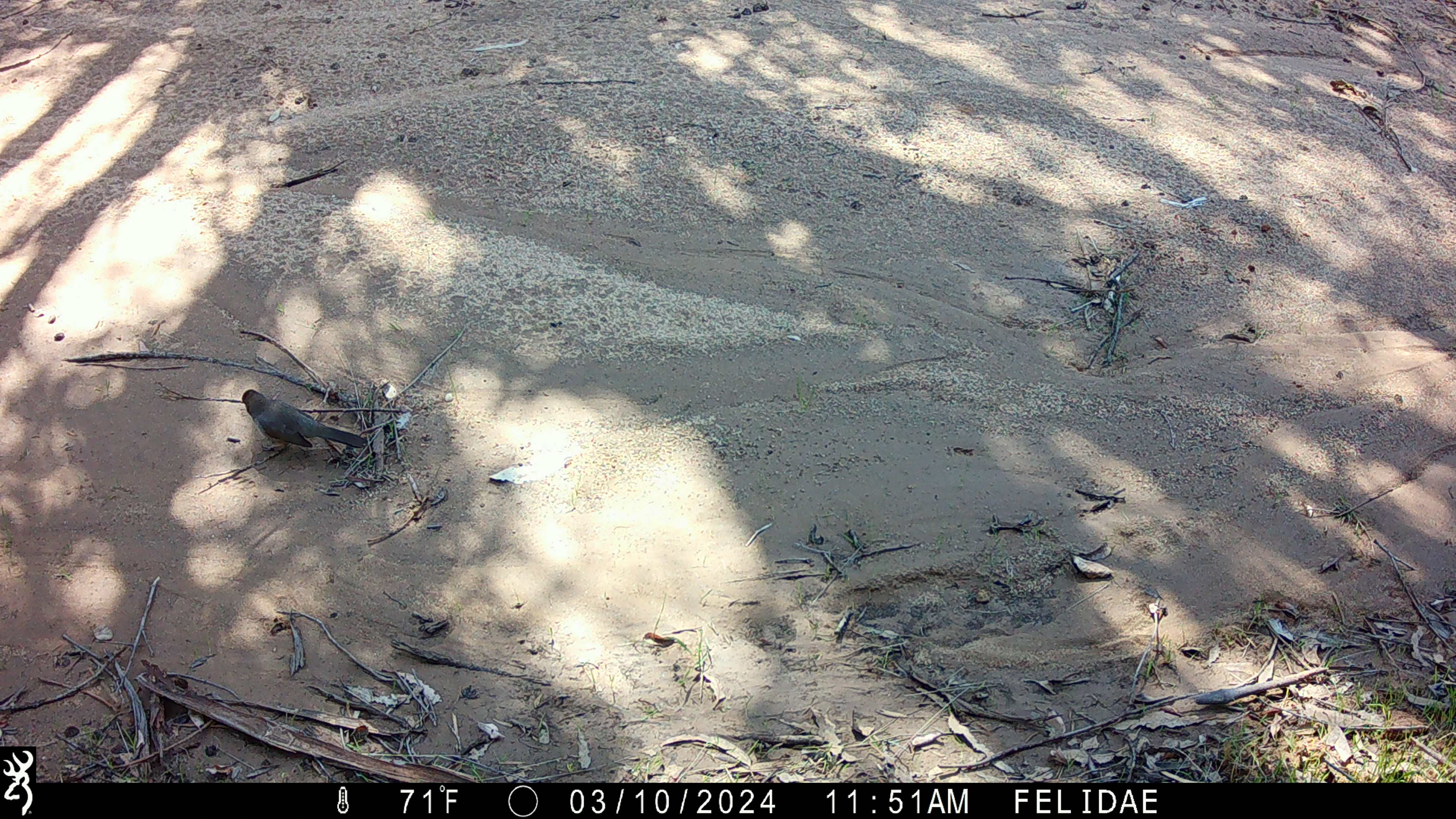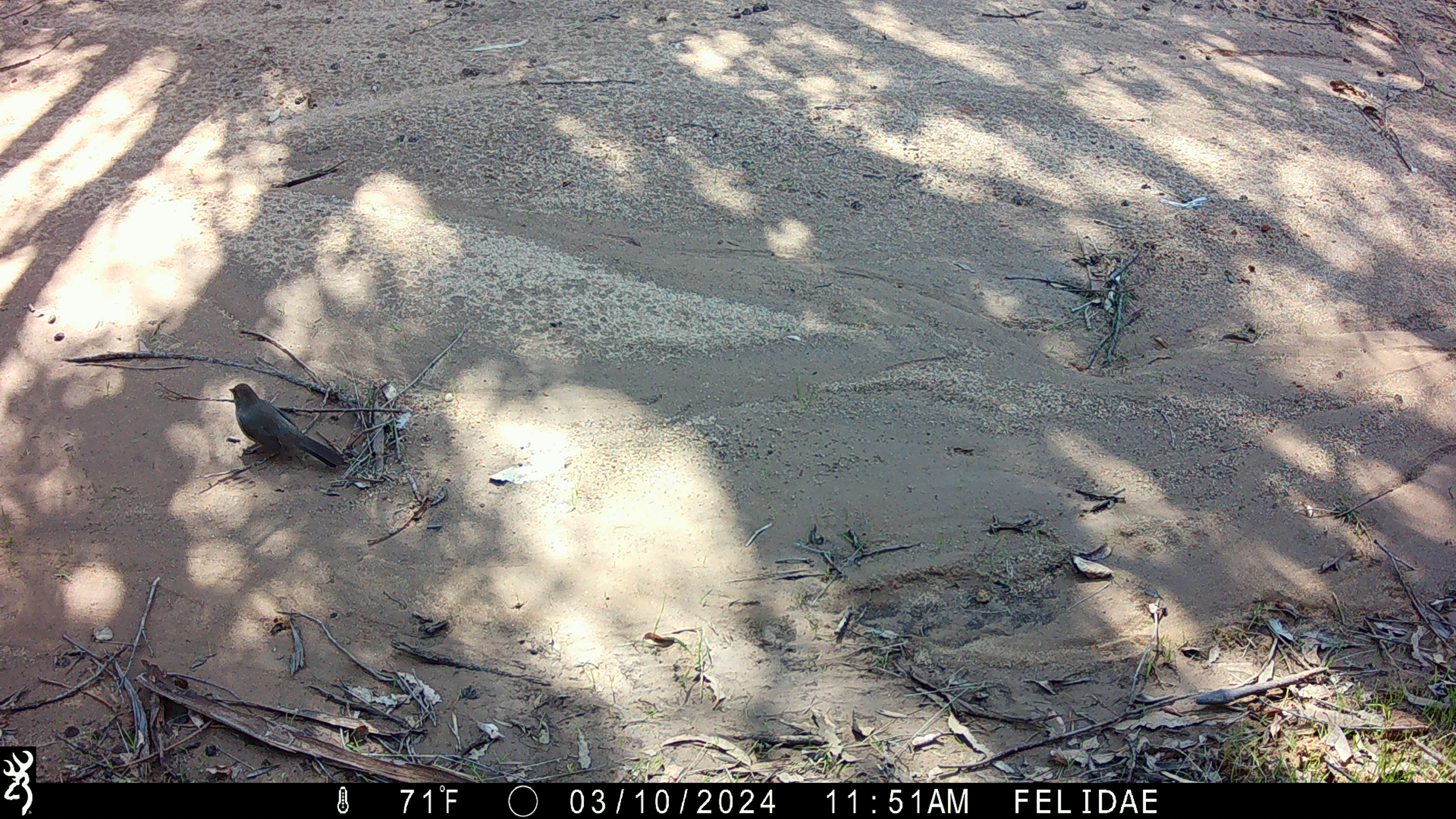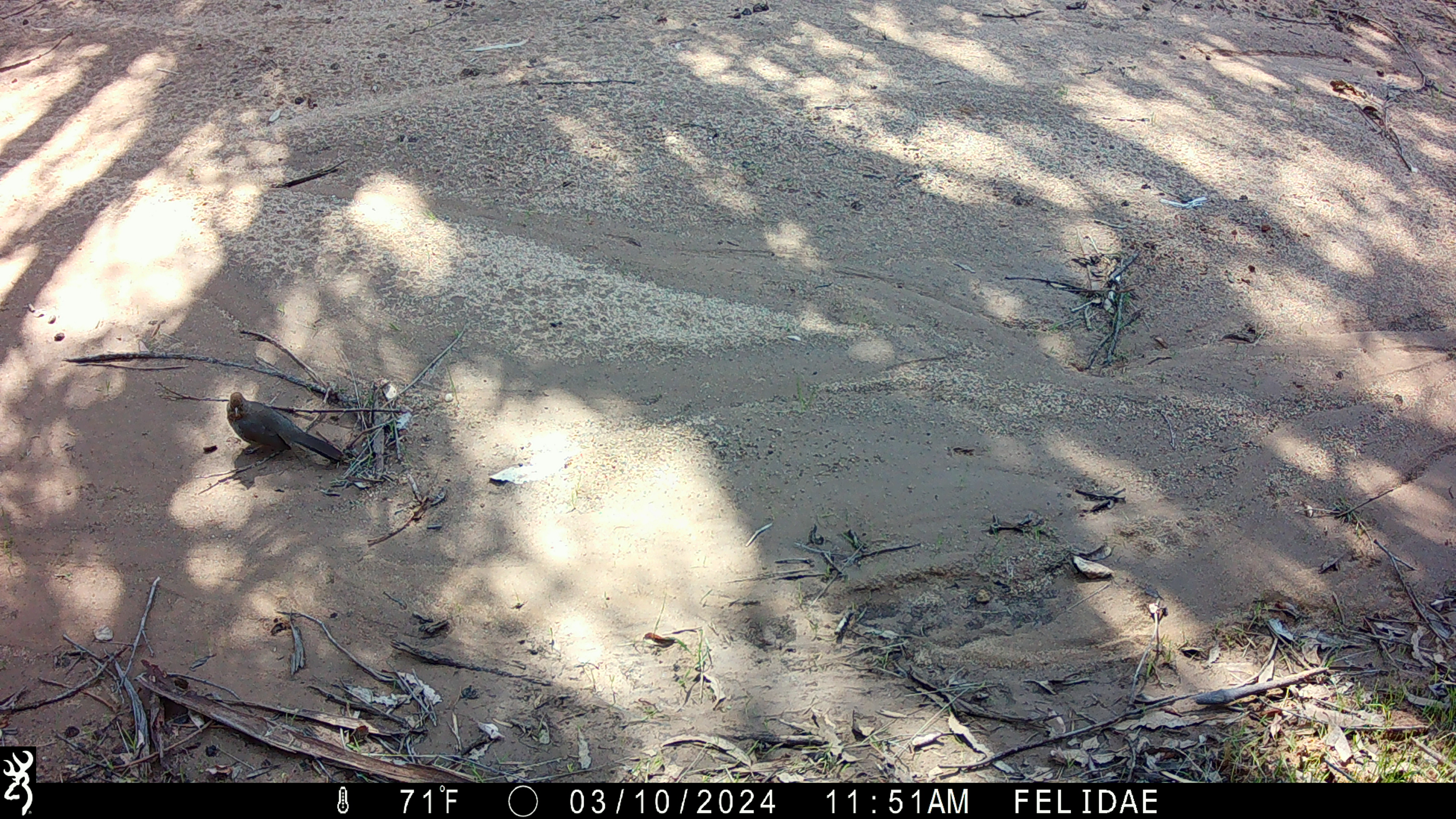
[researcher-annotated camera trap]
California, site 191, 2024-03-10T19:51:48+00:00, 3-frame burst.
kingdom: Animalia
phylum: Chordata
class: Aves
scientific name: Aves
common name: bird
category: unknown bird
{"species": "unknown bird (bird) (Aves)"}